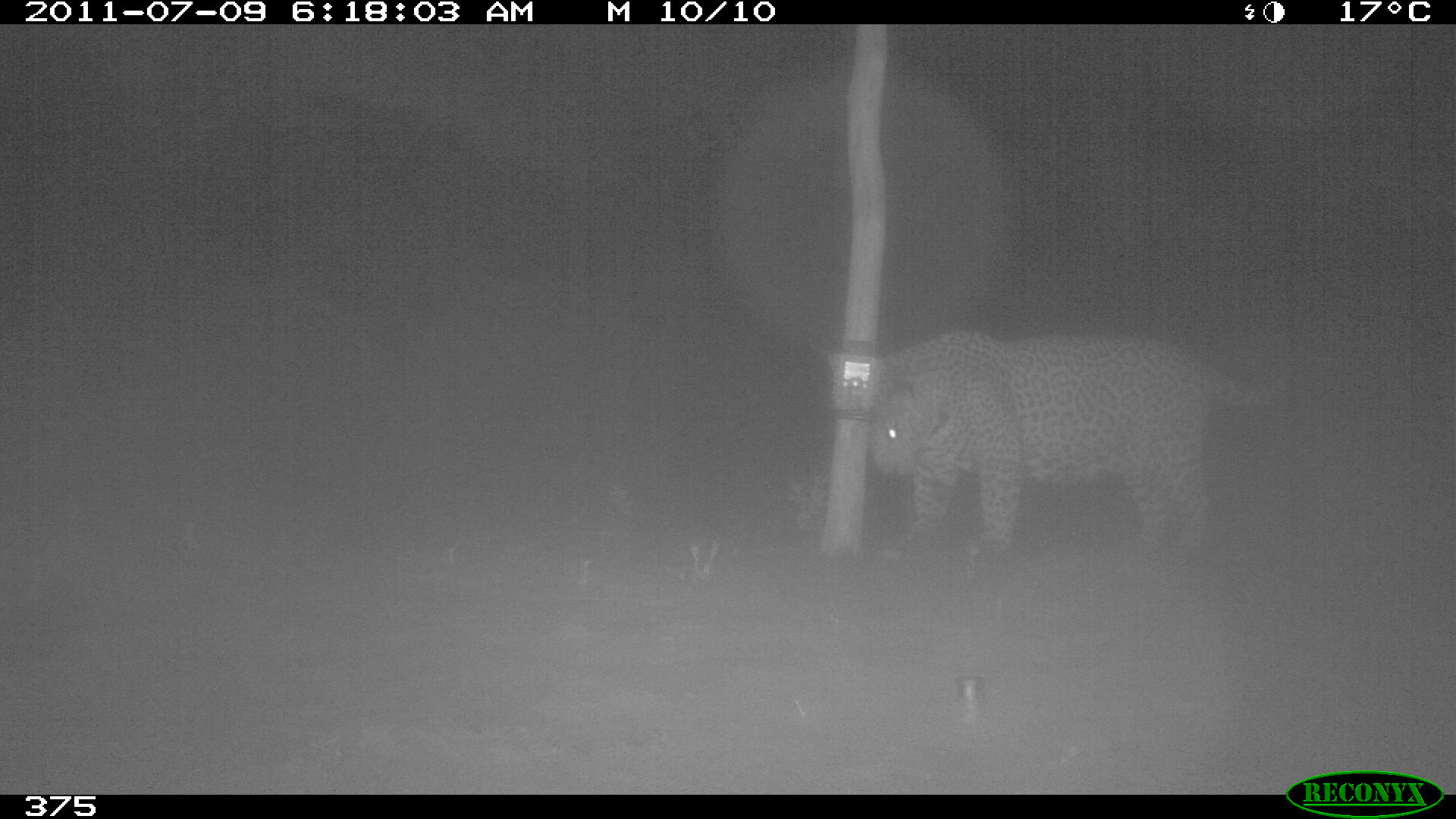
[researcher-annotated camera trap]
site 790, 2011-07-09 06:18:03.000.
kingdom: Animalia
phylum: Chordata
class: Mammalia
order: Carnivora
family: Felidae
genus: Panthera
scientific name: Panthera onca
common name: jaguar